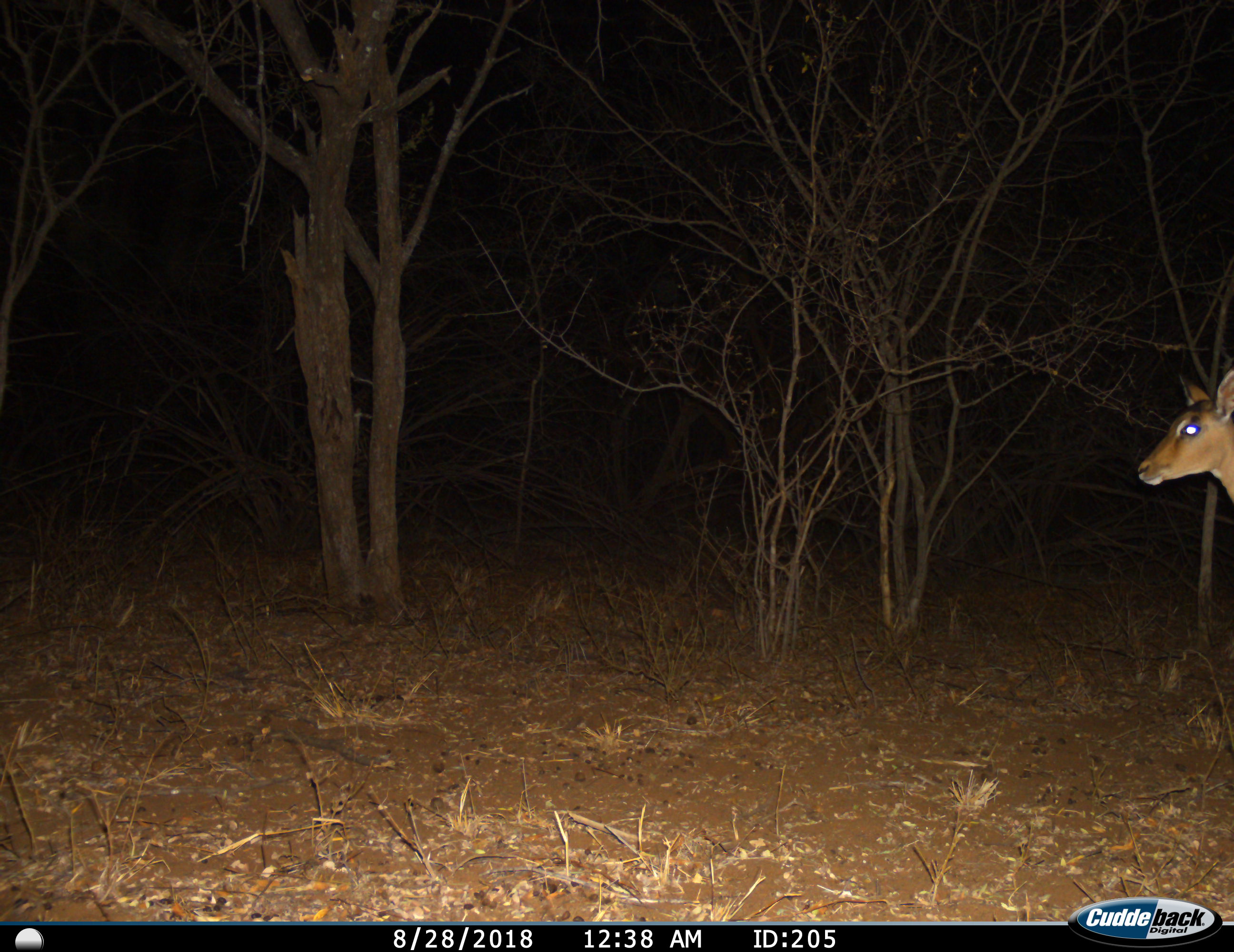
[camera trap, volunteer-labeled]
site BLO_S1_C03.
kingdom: Animalia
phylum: Chordata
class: Mammalia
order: Artiodactyla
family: Bovidae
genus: Aepyceros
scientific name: Aepyceros melampus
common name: impala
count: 1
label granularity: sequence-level